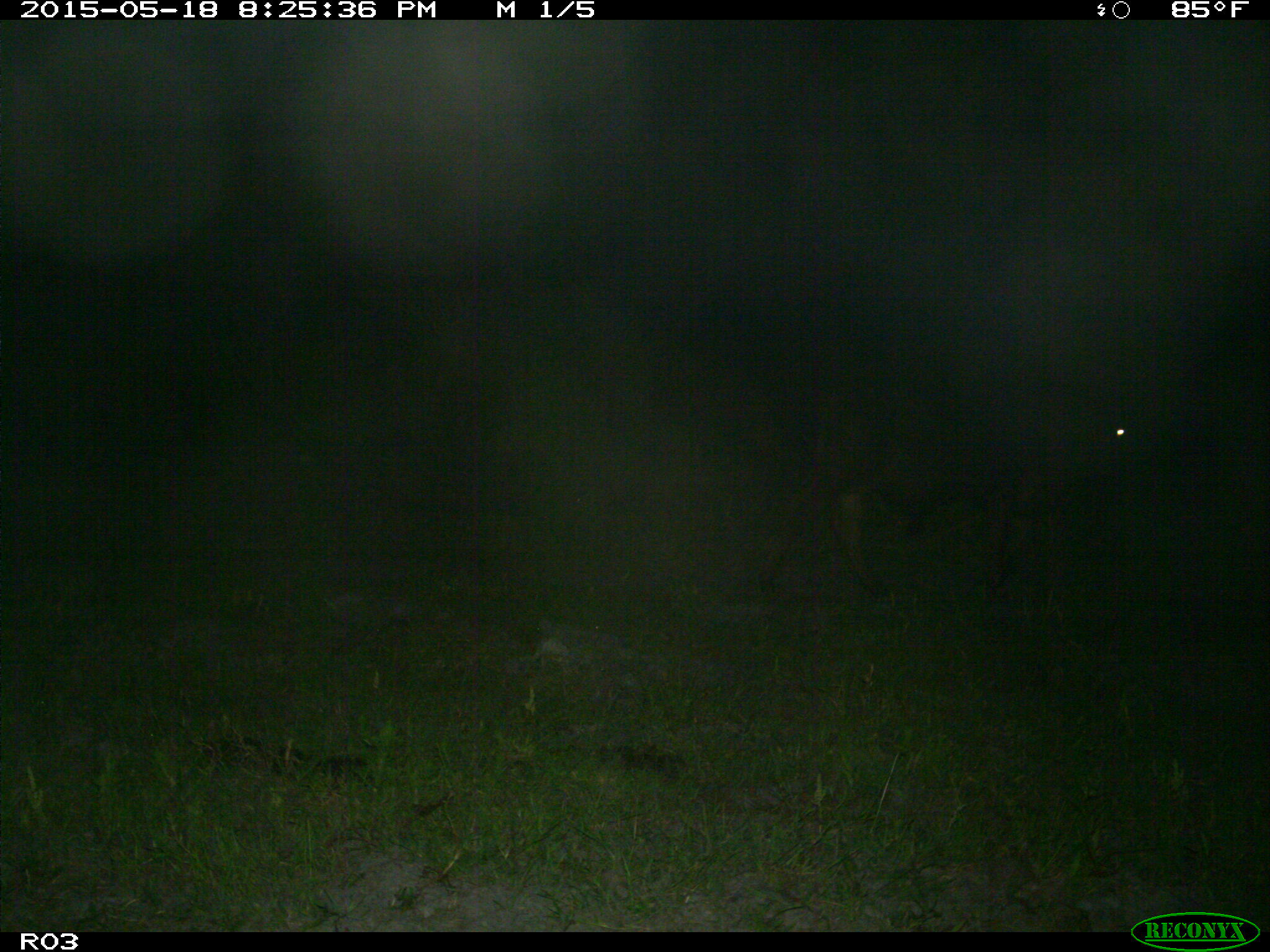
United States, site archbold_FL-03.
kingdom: Animalia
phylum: Chordata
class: Mammalia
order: Artiodactyla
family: Bovidae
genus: Bos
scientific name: Bos taurus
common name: domestic cow